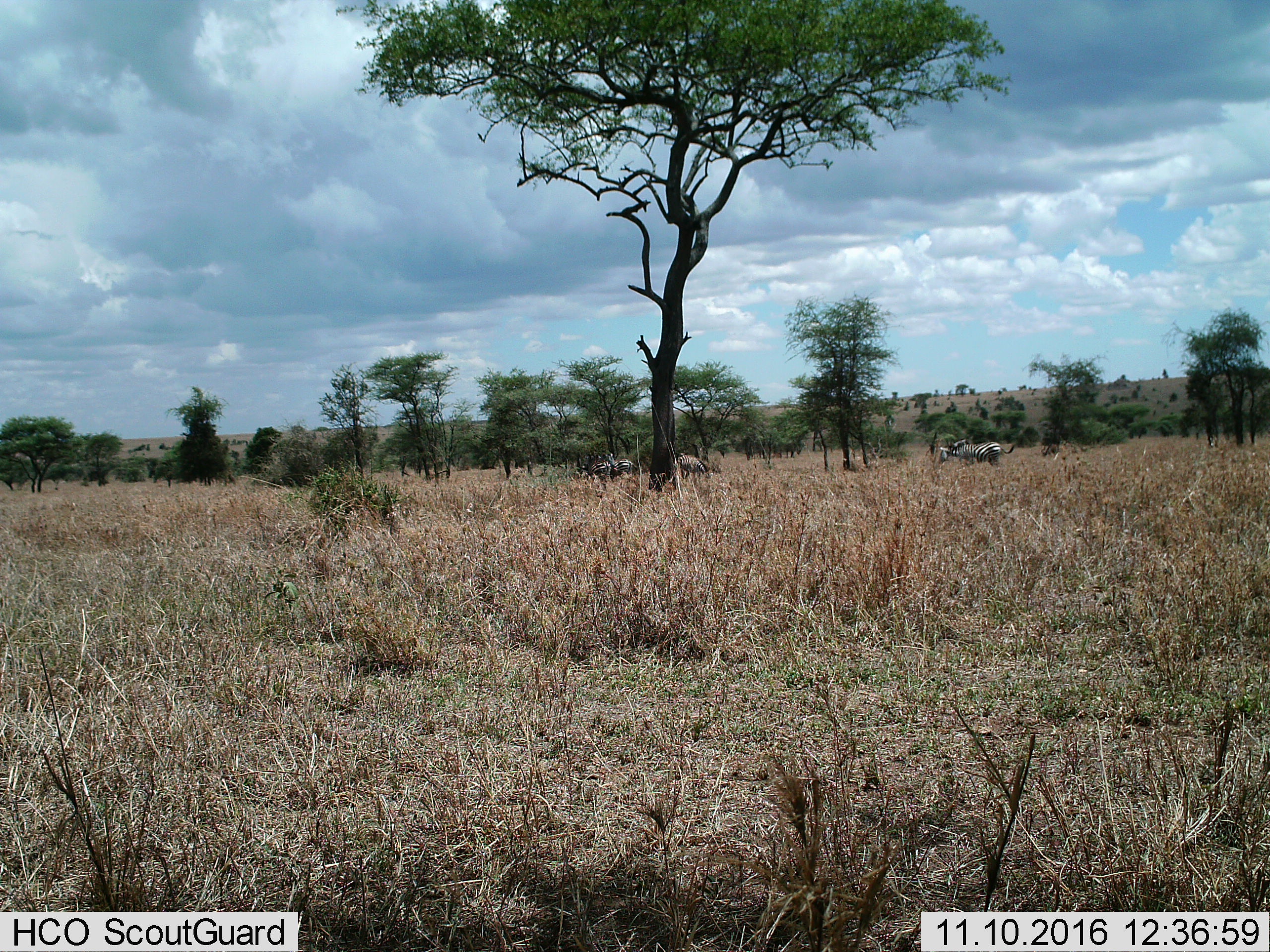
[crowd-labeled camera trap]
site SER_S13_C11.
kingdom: Animalia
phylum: Chordata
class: Mammalia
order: Perissodactyla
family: Equidae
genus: Equus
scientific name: Equus quagga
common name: plains zebra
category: zebraplains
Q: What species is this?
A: Zebraplains (plains zebra) (Equus quagga).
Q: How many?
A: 4.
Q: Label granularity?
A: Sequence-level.